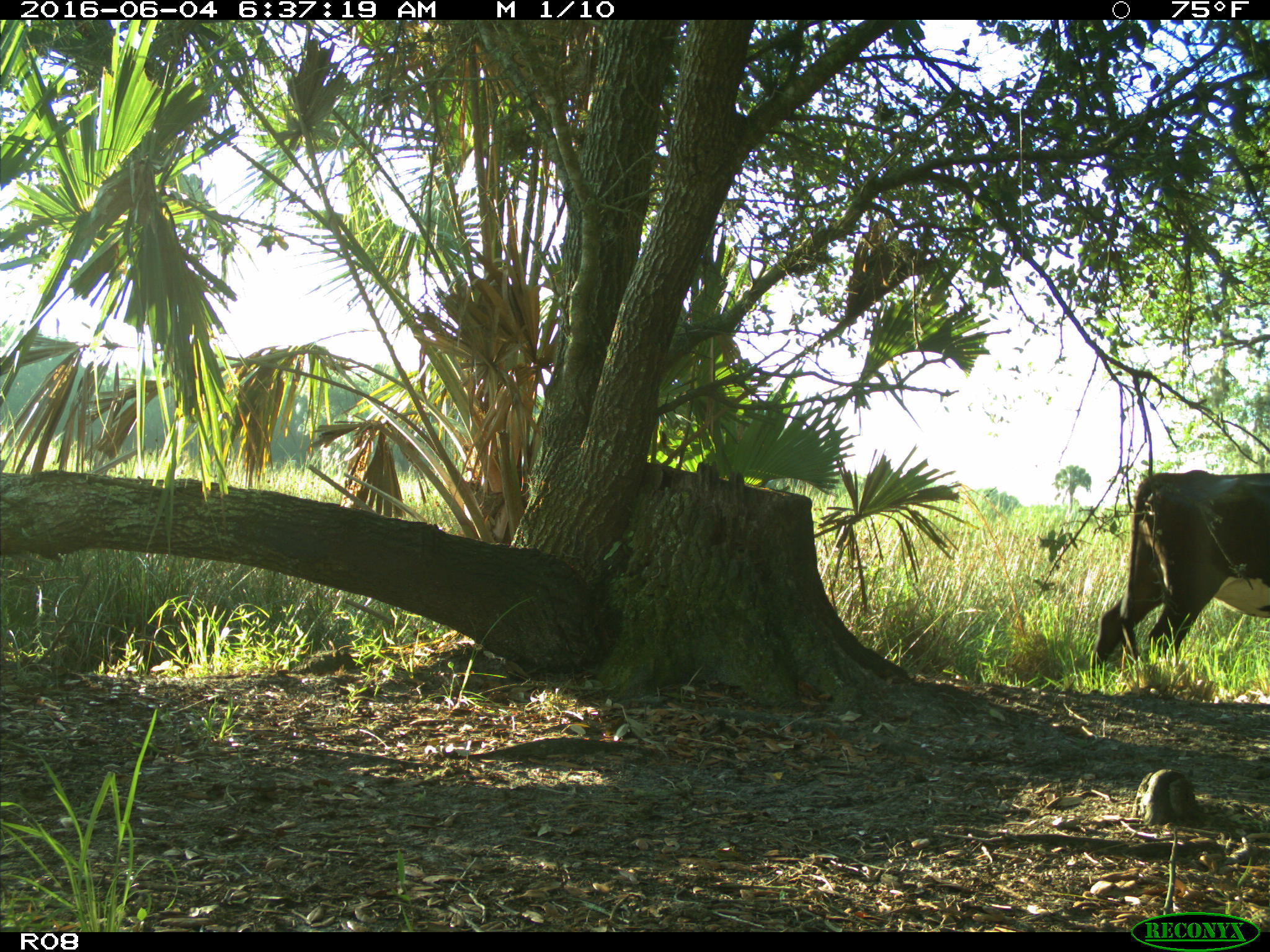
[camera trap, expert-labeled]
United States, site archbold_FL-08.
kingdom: Animalia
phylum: Chordata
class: Mammalia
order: Artiodactyla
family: Bovidae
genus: Bos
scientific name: Bos taurus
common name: domestic cow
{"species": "Bos taurus (domestic cow)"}